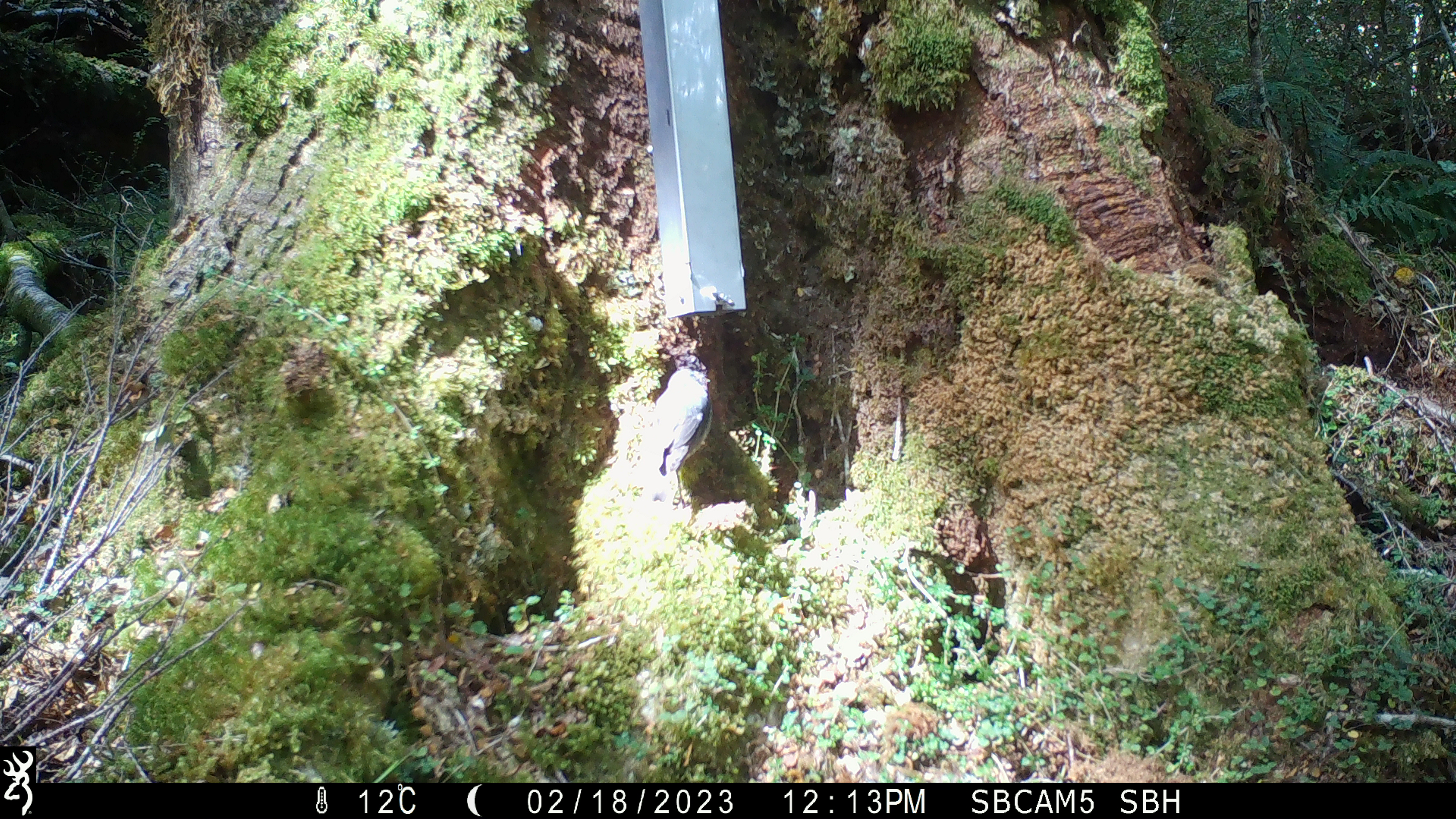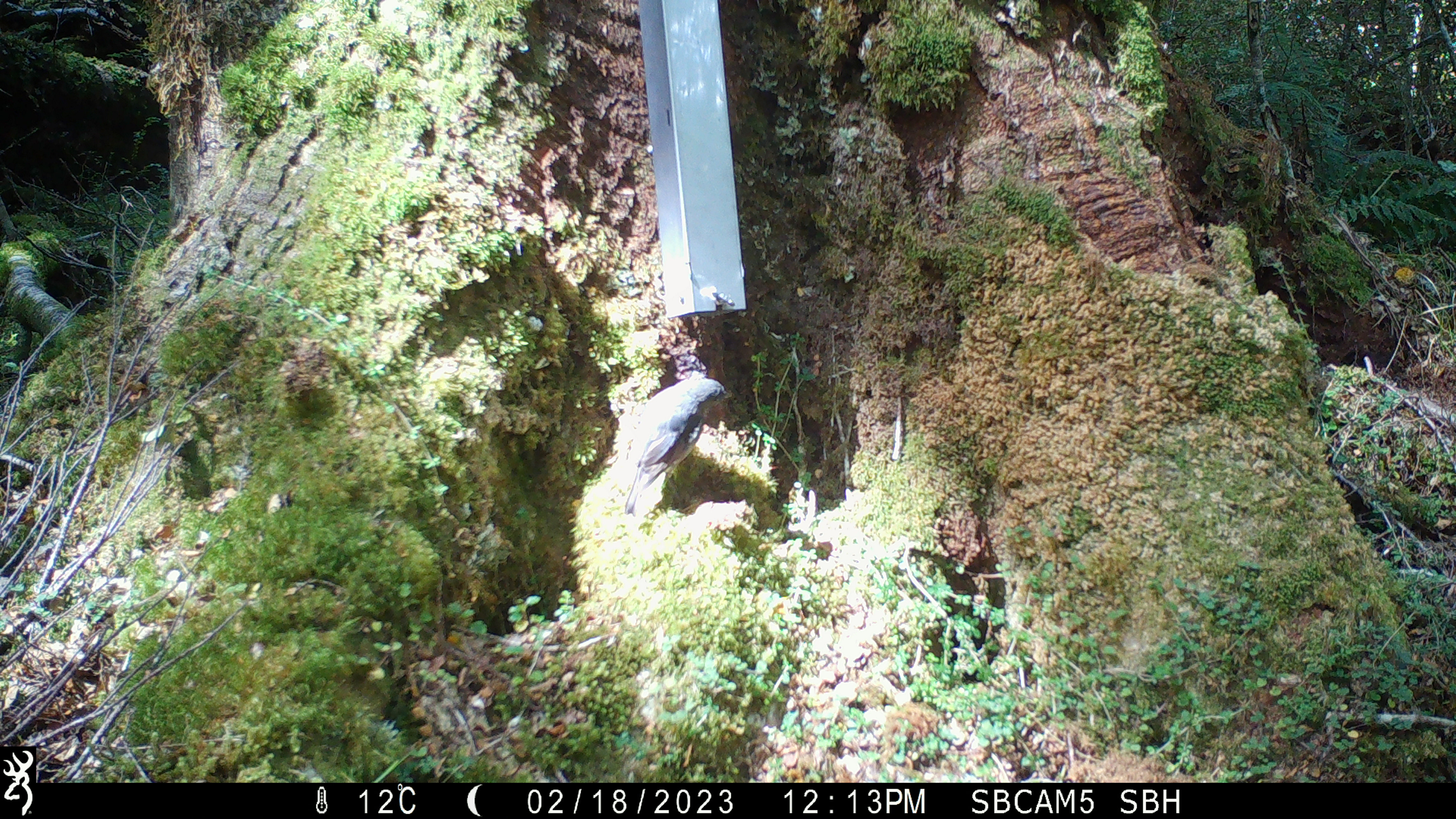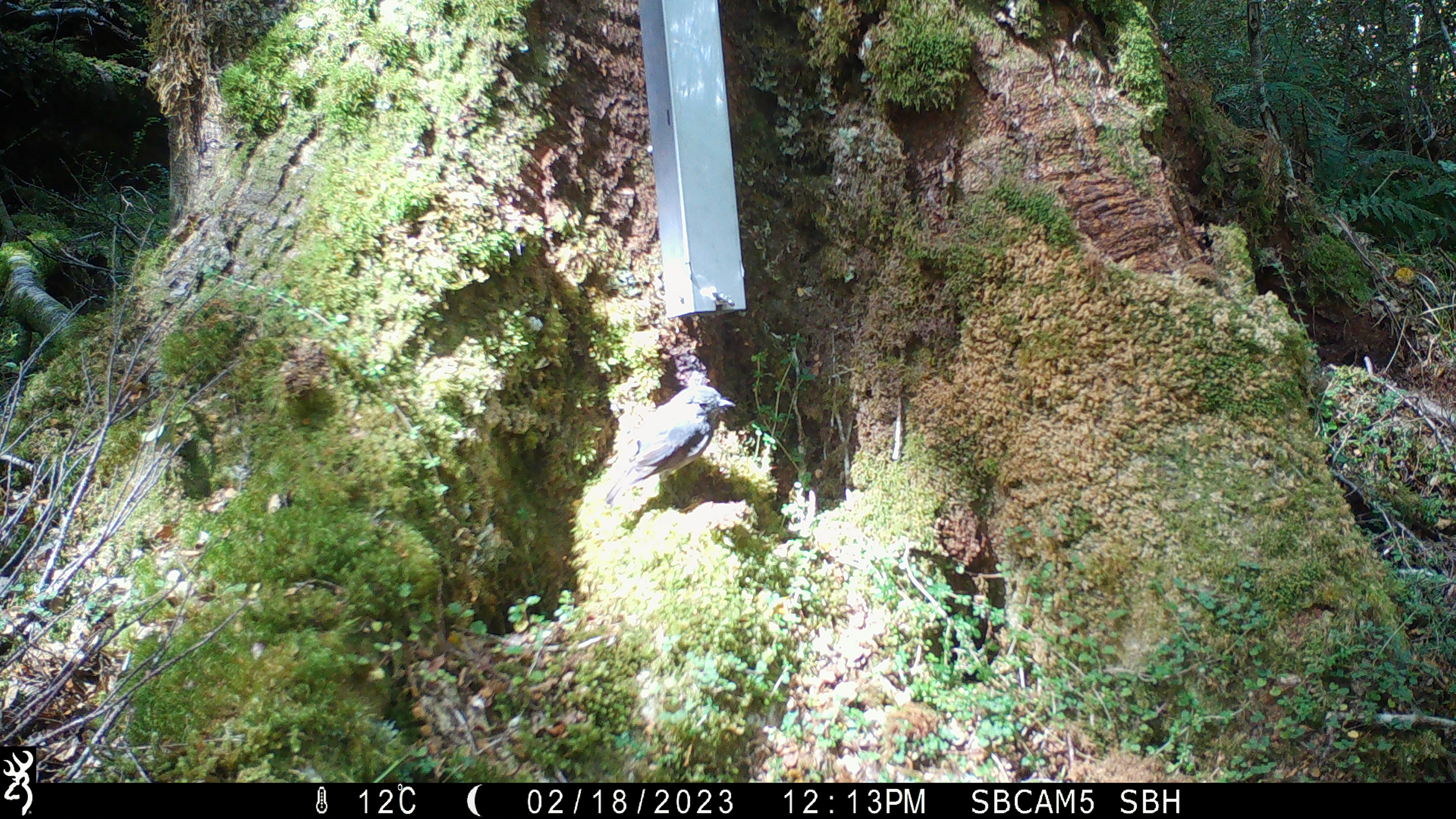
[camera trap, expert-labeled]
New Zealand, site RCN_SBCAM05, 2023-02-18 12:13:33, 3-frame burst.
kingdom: Animalia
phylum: Chordata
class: Aves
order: Passeriformes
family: Petroicidae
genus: Petroica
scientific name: Petroica australis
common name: new zealand robin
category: robin